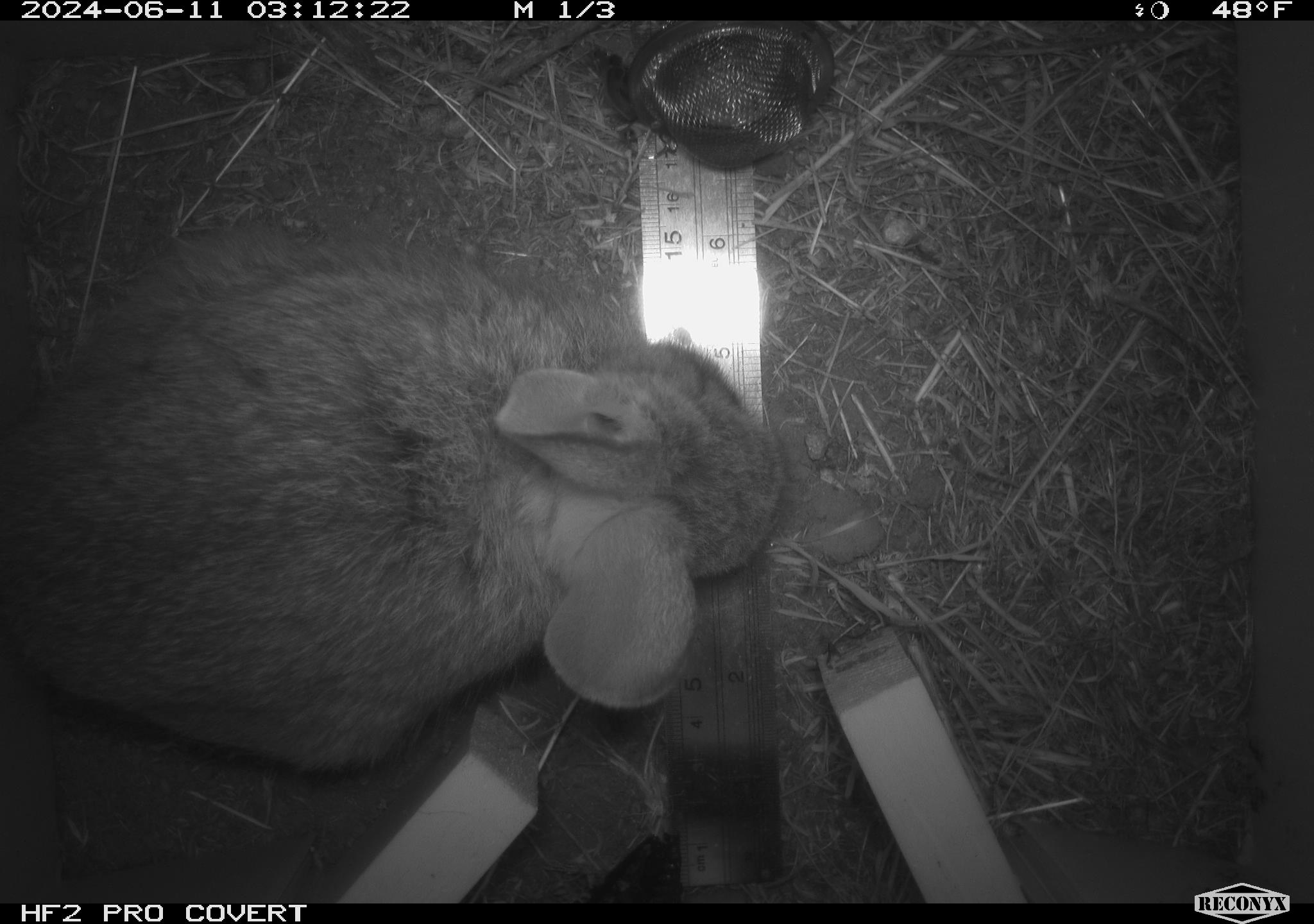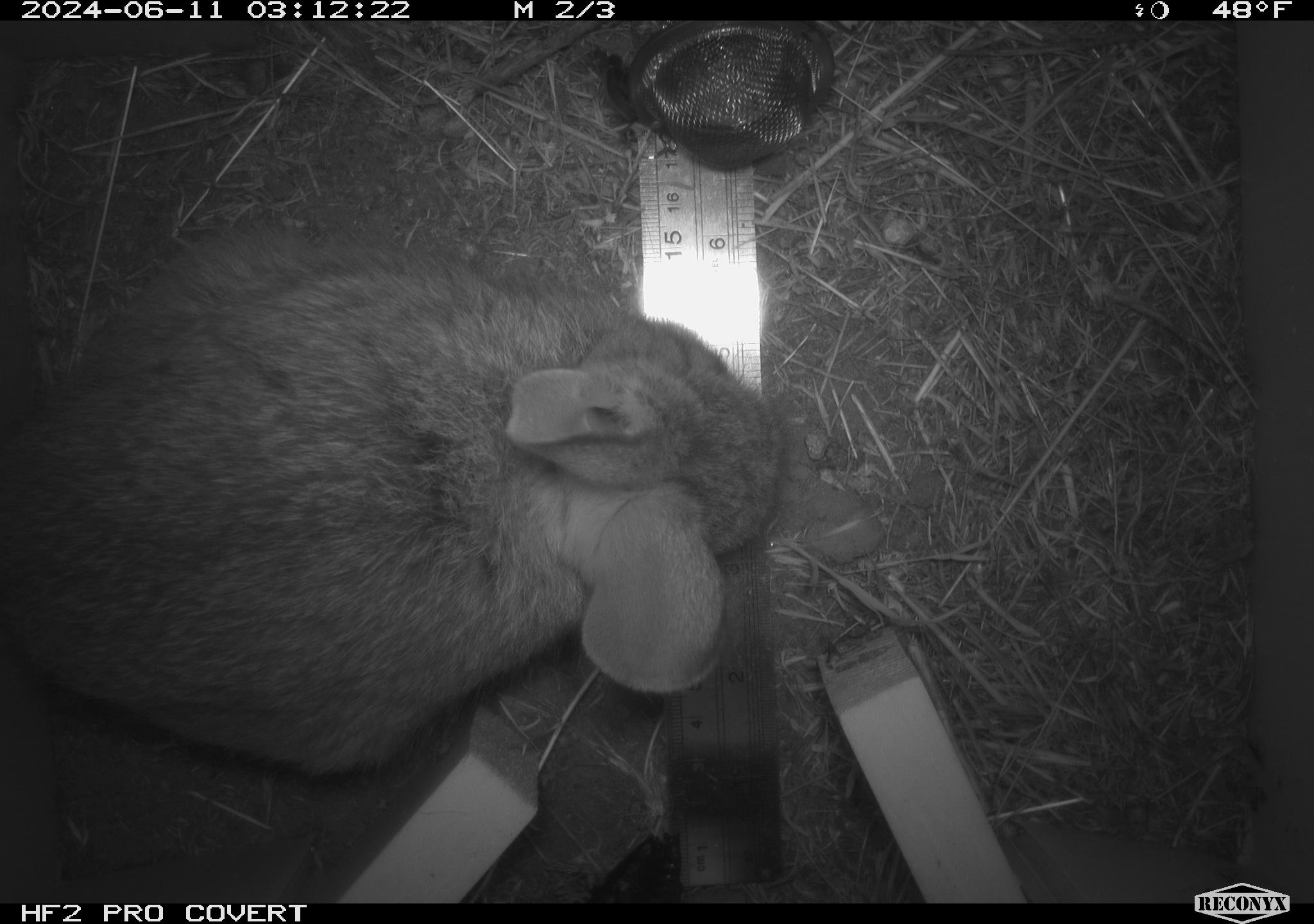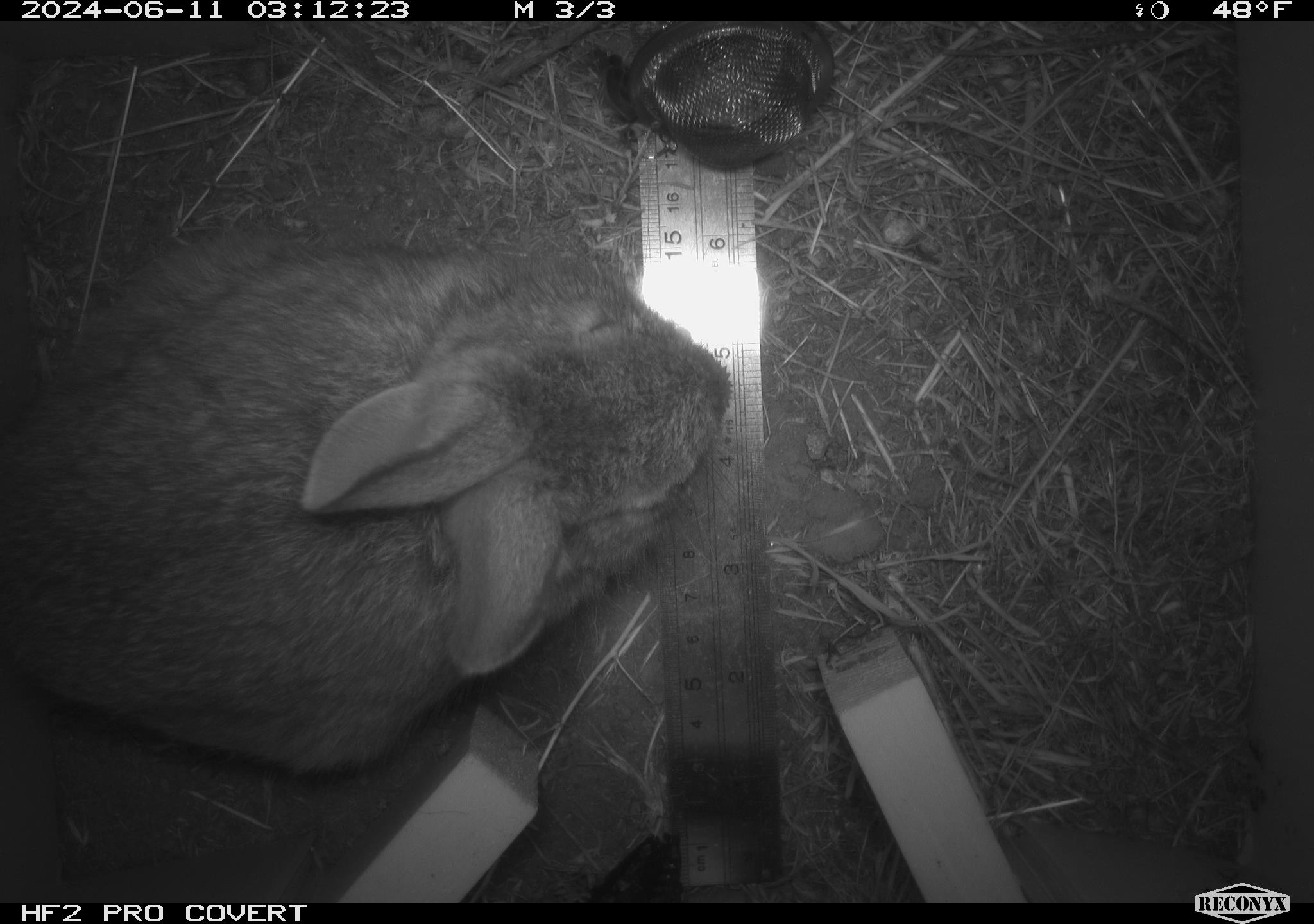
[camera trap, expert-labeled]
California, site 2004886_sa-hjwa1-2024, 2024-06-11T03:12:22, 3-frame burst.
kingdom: Animalia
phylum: Chordata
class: Mammalia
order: Lagomorpha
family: Leporidae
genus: Sylvilagus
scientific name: Sylvilagus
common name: cottontail rabbits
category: sylvilagus species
Sylvilagus species (cottontail rabbits) (Sylvilagus).